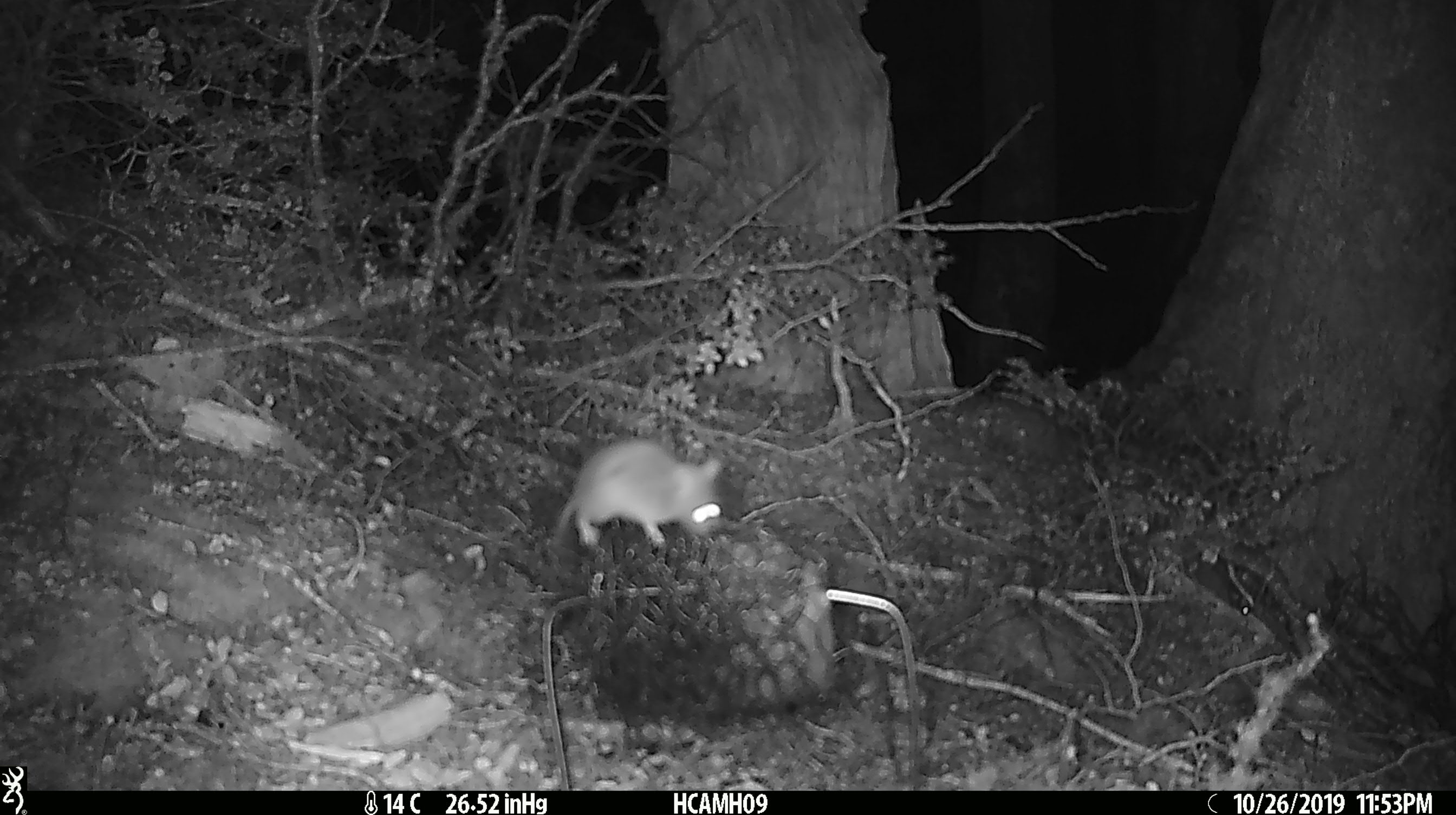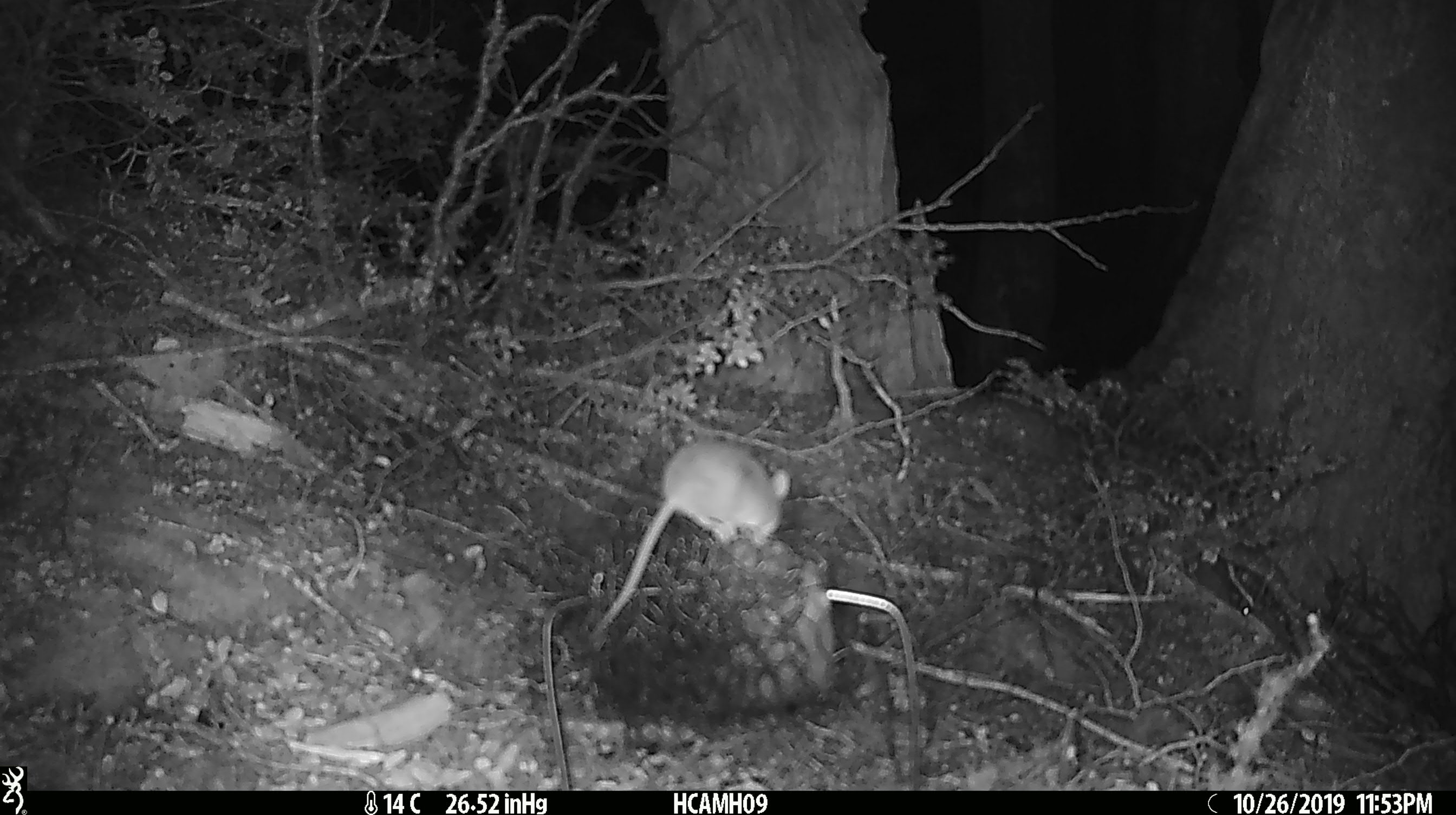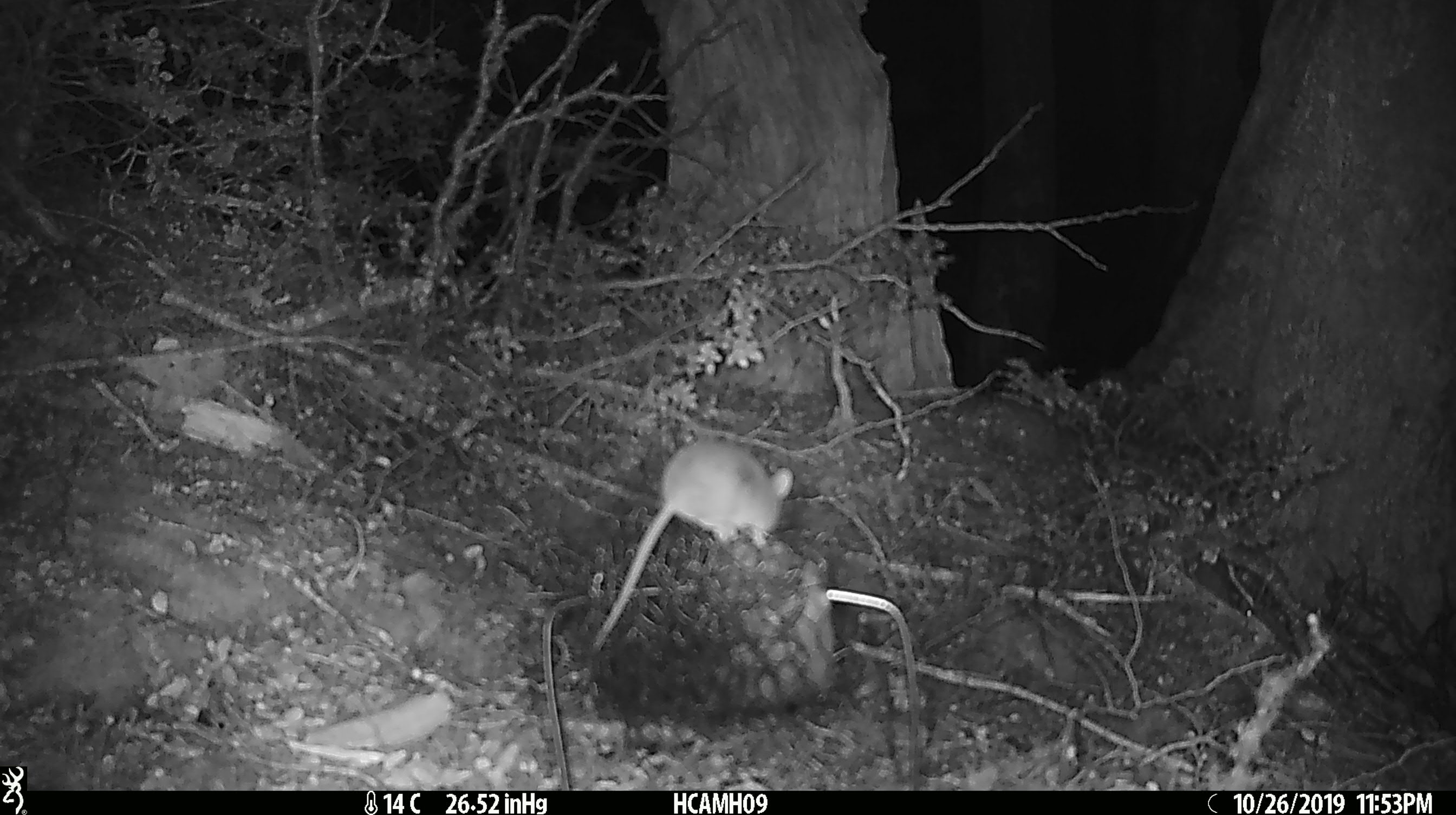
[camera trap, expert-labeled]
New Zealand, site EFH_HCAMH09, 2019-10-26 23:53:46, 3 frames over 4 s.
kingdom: Animalia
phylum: Chordata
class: Mammalia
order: Rodentia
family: Muridae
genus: Mus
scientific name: Mus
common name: mouse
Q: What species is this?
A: Mouse (Mus).